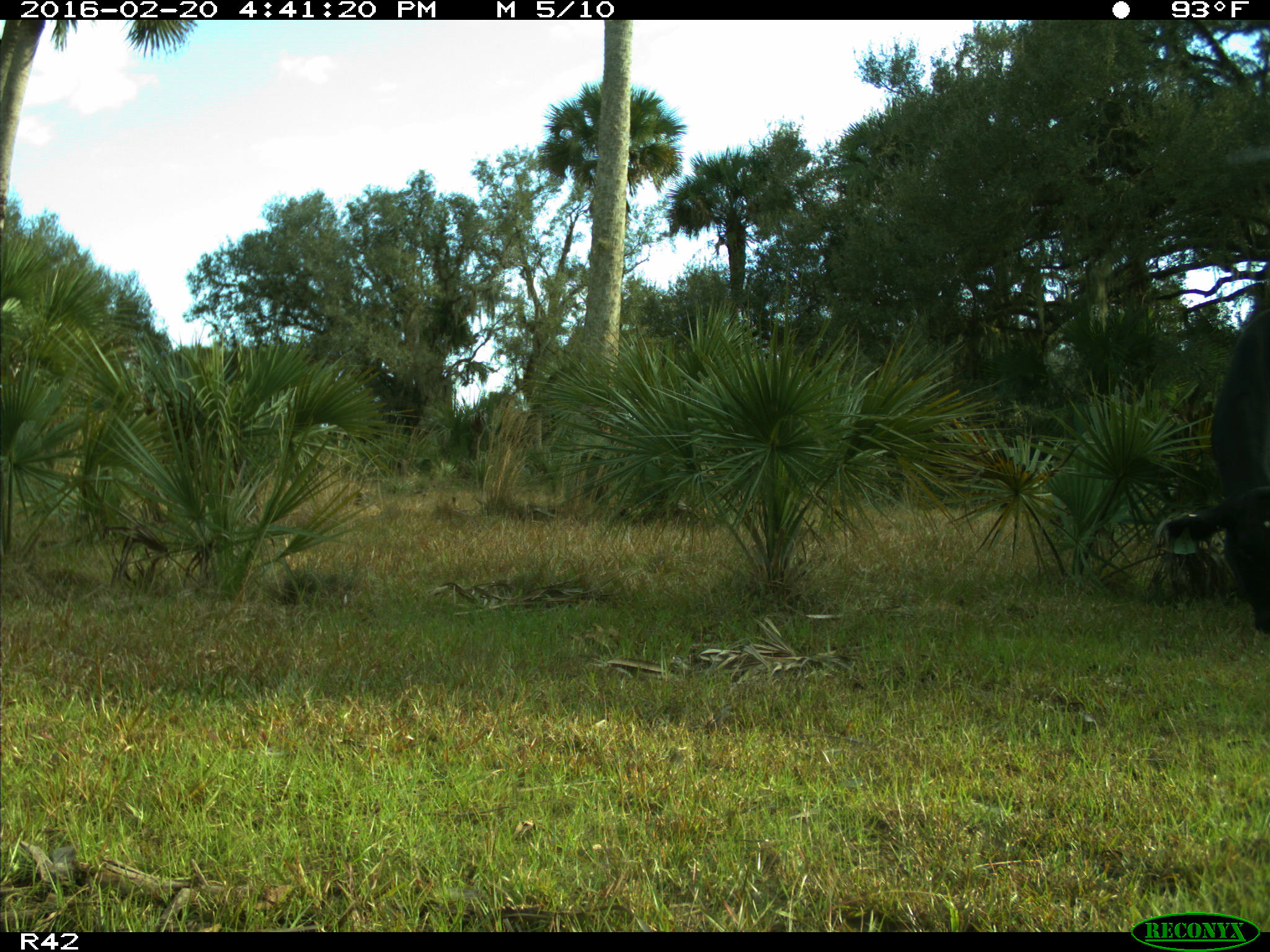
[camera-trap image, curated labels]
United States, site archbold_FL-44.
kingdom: Animalia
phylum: Chordata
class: Mammalia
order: Artiodactyla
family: Bovidae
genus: Bos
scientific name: Bos taurus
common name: domestic cow